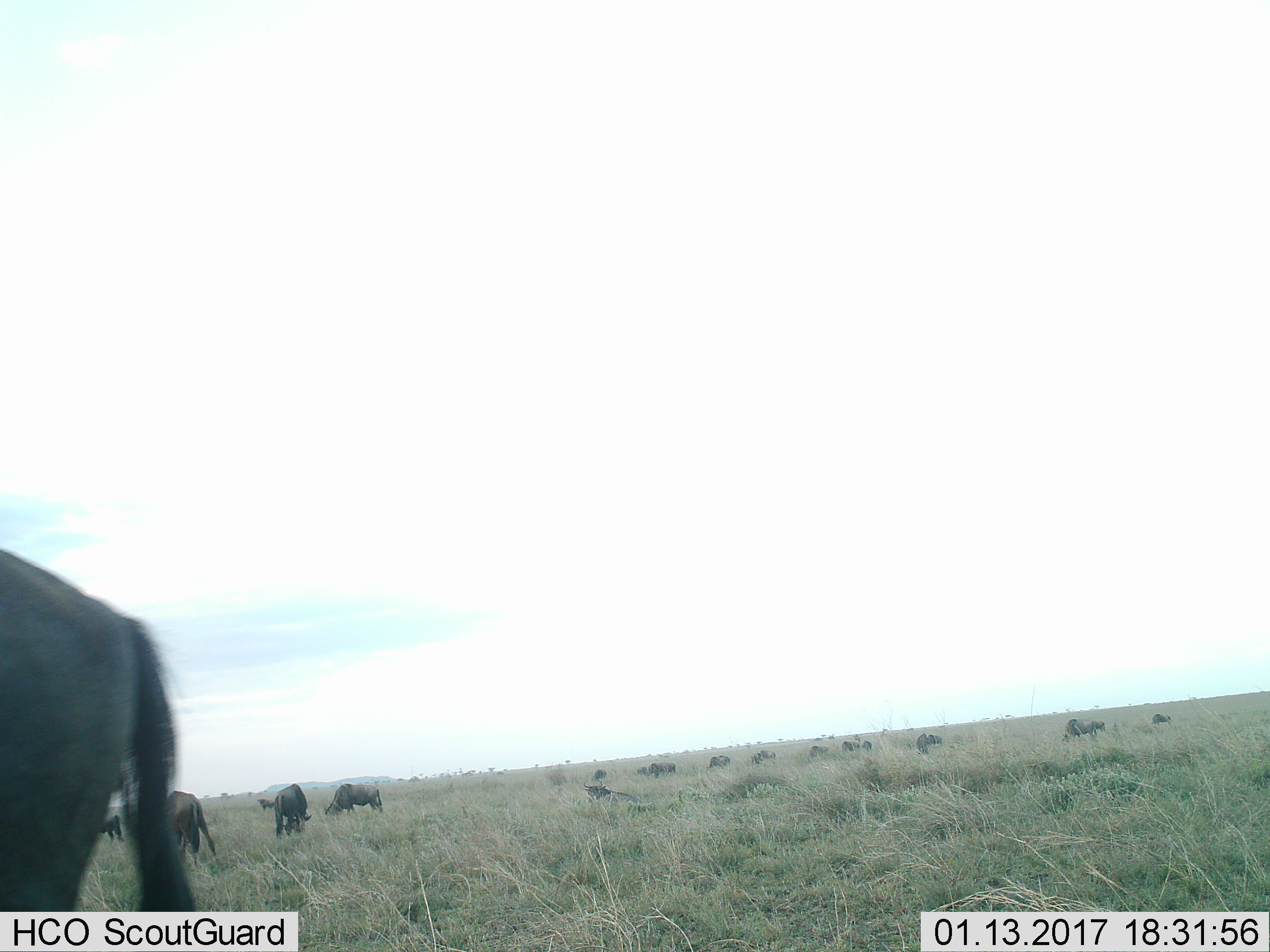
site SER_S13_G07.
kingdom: Animalia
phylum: Chordata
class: Mammalia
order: Artiodactyla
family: Bovidae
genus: Connochaetes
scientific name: Connochaetes taurinus taurinus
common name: blue wildebeest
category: wildebeestblue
Wildebeestblue (blue wildebeest) (Connochaetes taurinus taurinus), count 11-50. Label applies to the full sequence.